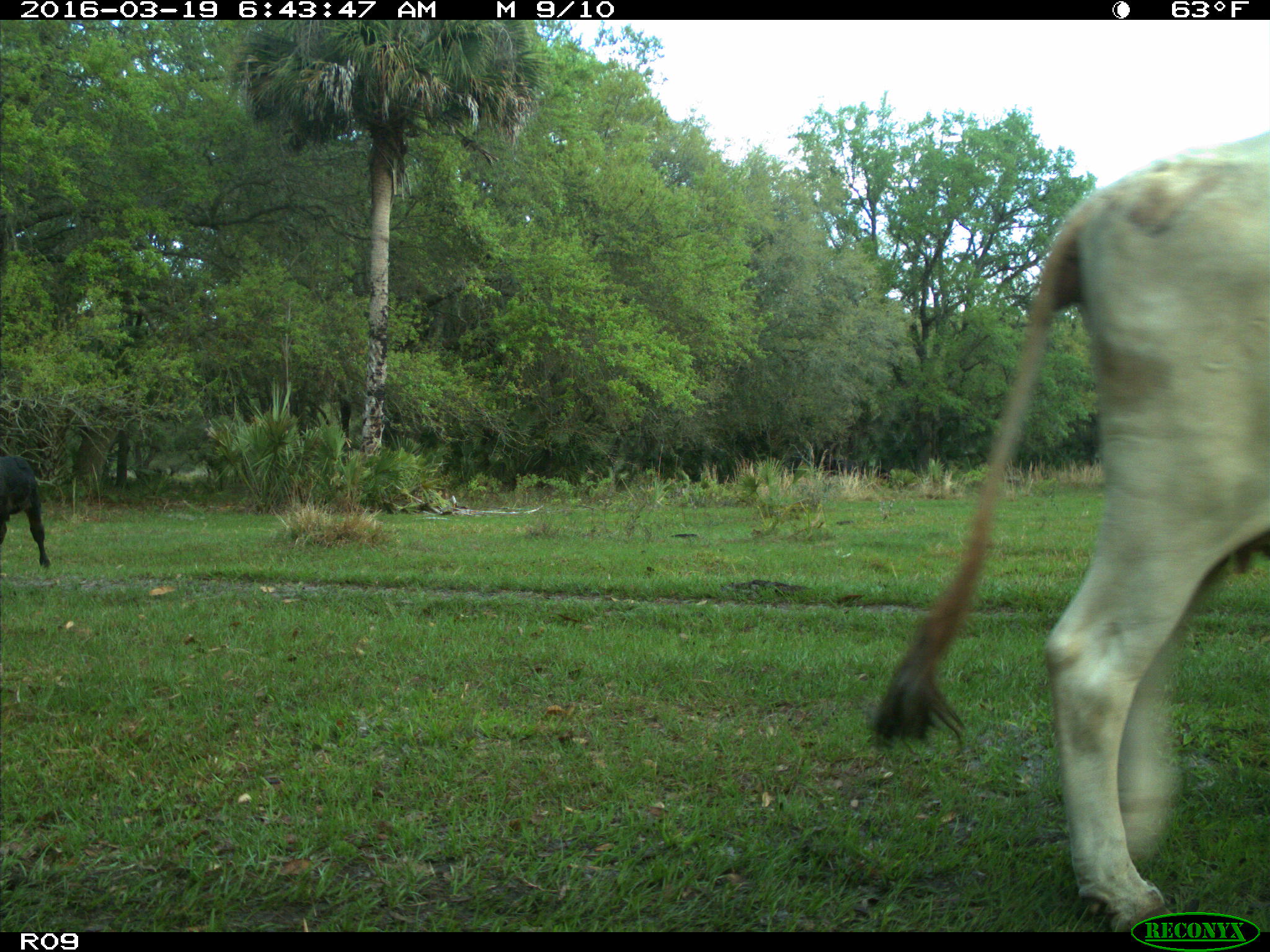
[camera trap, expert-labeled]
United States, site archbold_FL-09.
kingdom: Animalia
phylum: Chordata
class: Mammalia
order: Artiodactyla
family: Bovidae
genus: Bos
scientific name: Bos taurus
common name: domestic cow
Bos taurus (domestic cow).